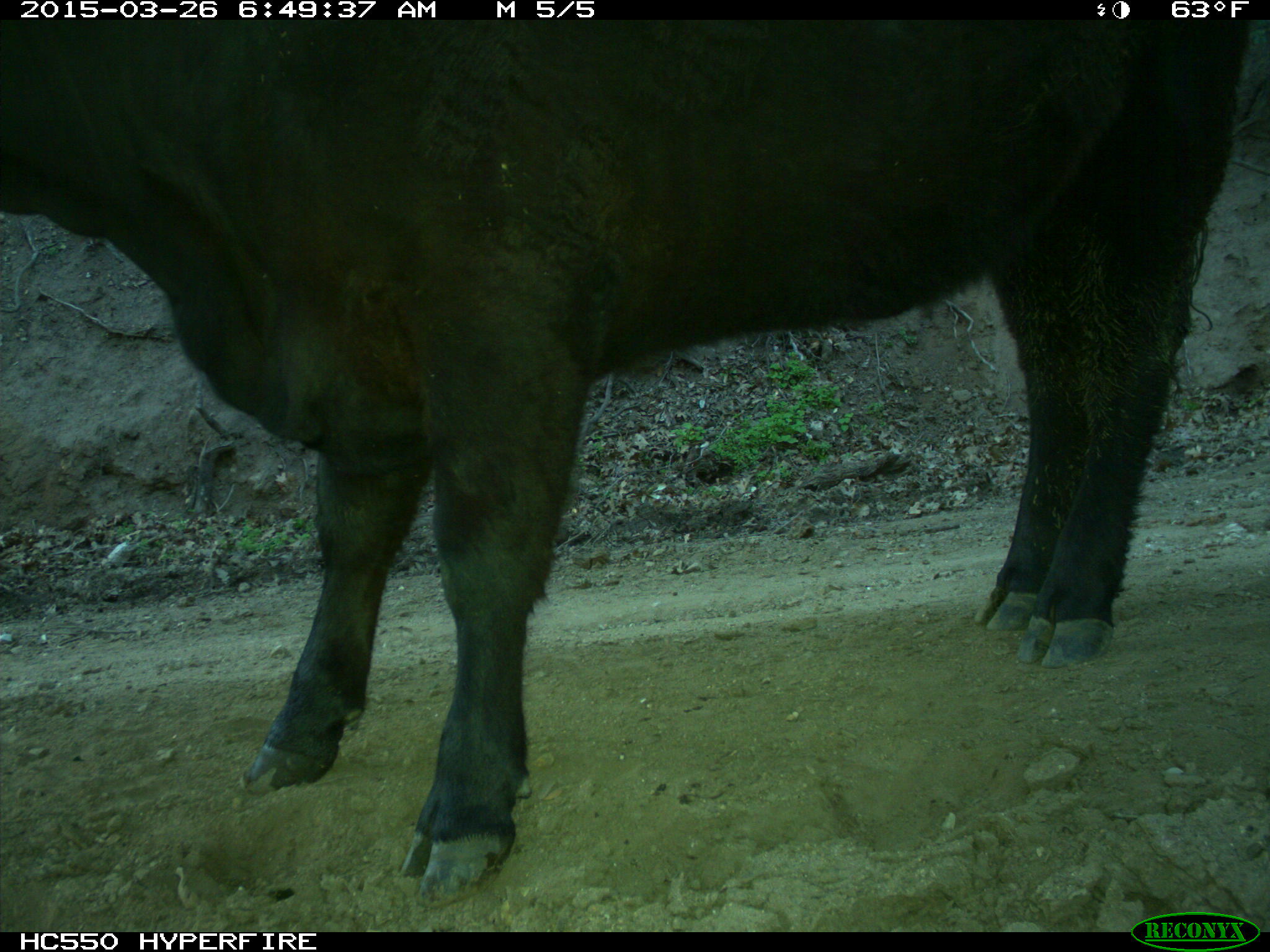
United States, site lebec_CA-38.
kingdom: Animalia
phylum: Chordata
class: Mammalia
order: Artiodactyla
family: Bovidae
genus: Bos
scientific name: Bos taurus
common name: domestic cow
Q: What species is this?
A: Bos taurus (domestic cow).